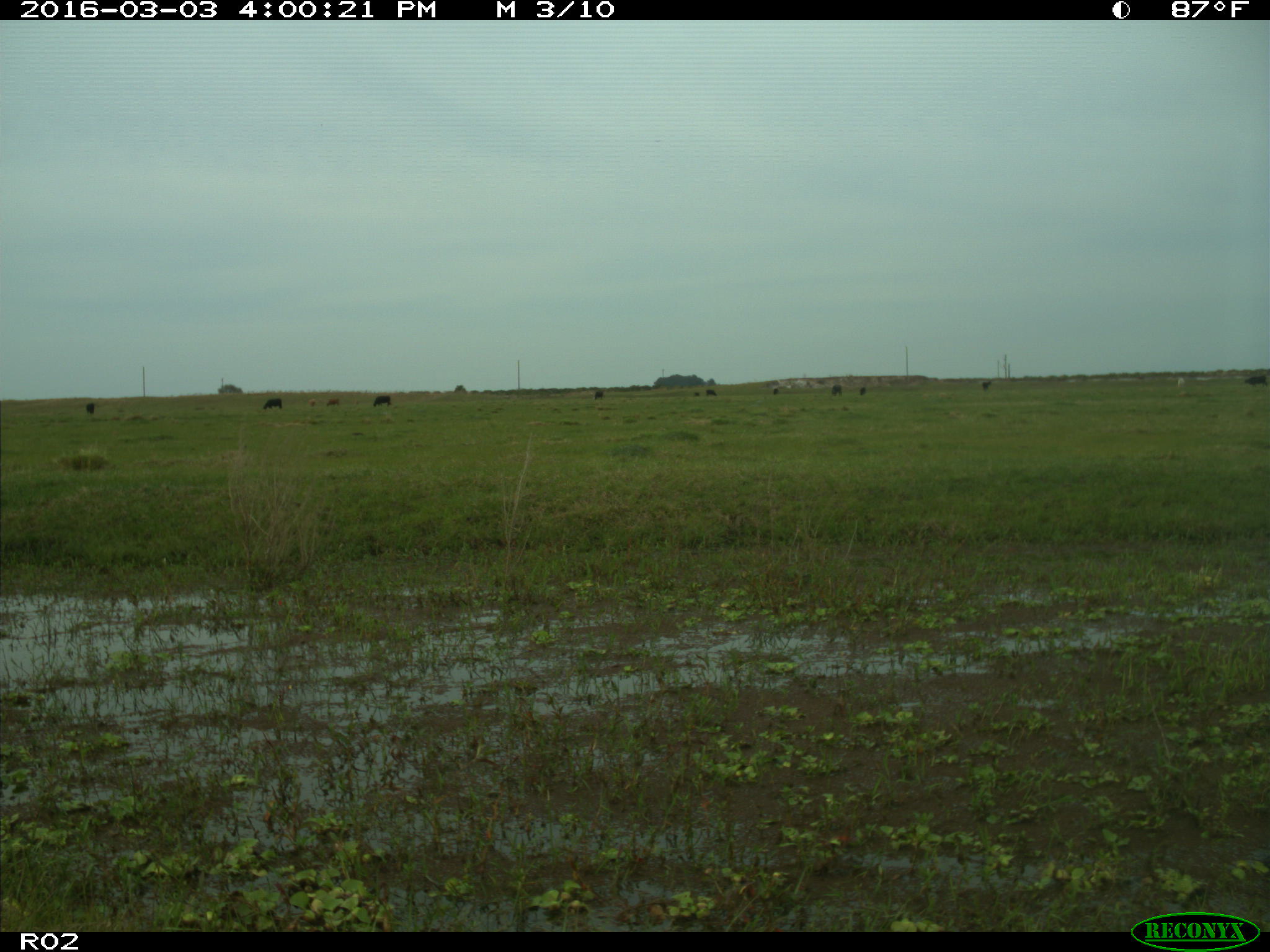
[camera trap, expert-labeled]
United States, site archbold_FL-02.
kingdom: Animalia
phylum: Chordata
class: Mammalia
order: Artiodactyla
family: Bovidae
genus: Bos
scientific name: Bos taurus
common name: domestic cow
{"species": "Bos taurus (domestic cow)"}